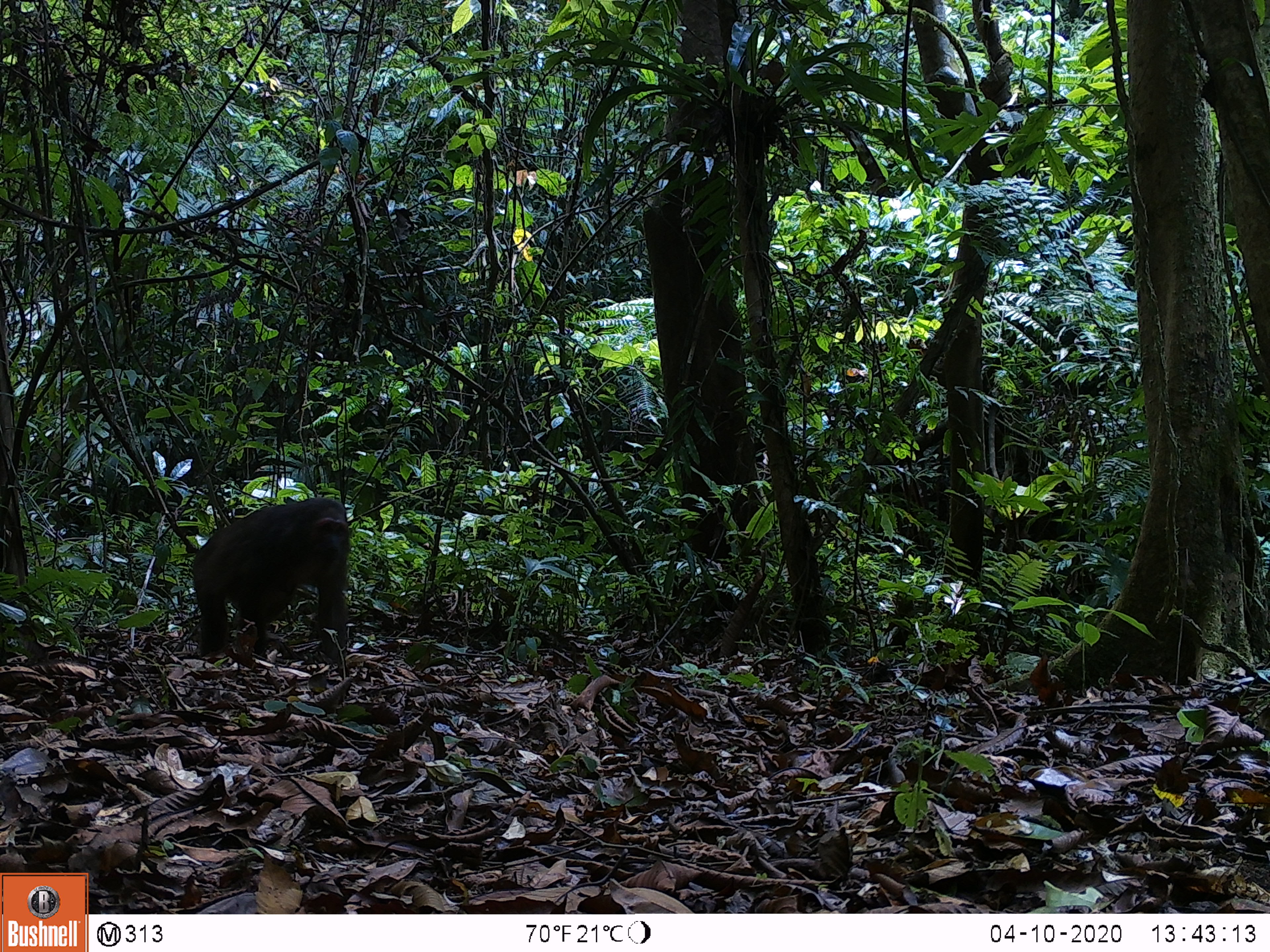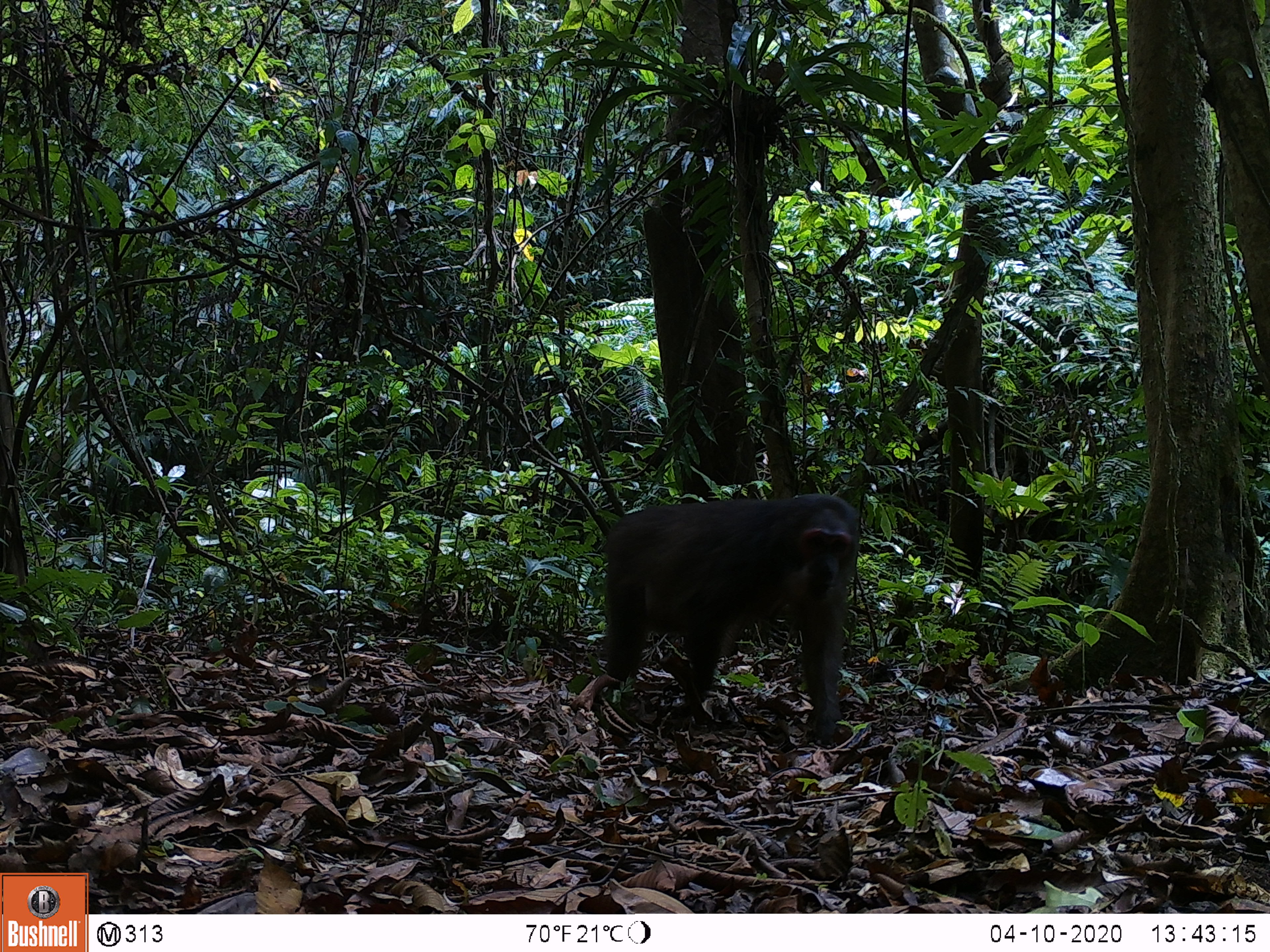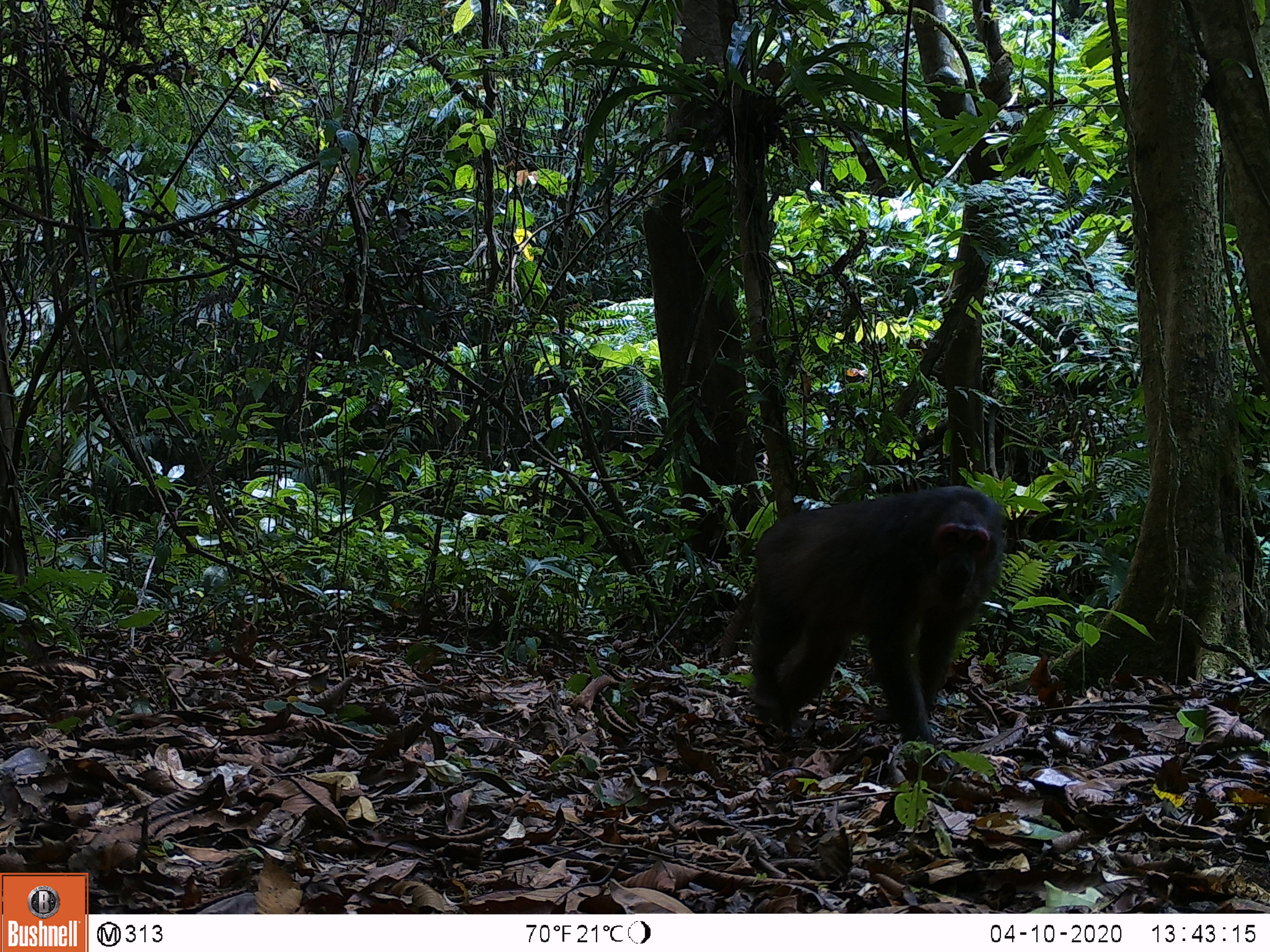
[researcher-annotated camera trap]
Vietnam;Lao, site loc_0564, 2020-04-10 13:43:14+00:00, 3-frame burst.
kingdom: Animalia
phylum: Chordata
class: Mammalia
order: Primates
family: Cercopithecidae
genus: Macaca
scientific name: Macaca arctoides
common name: stump-tailed macaque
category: stump tailed macaque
Stump tailed macaque (stump-tailed macaque) (Macaca arctoides). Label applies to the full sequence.